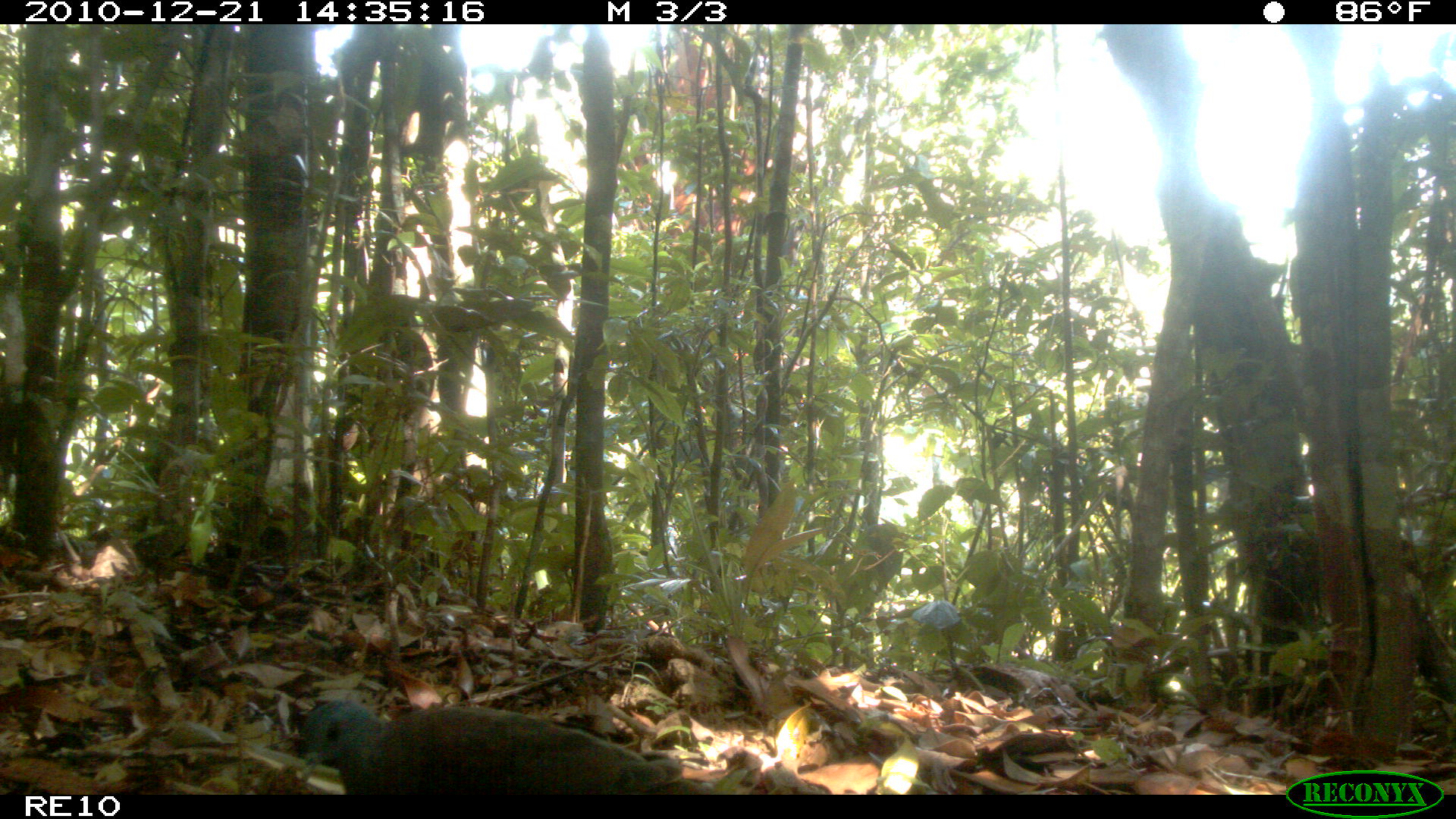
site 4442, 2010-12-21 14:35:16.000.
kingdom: Animalia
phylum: Chordata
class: Aves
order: Columbiformes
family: Columbidae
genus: Streptopelia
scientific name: Streptopelia picturata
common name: malagasy turtle dove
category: nesoenas picturata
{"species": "nesoenas picturata (malagasy turtle dove) (Streptopelia picturata)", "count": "1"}